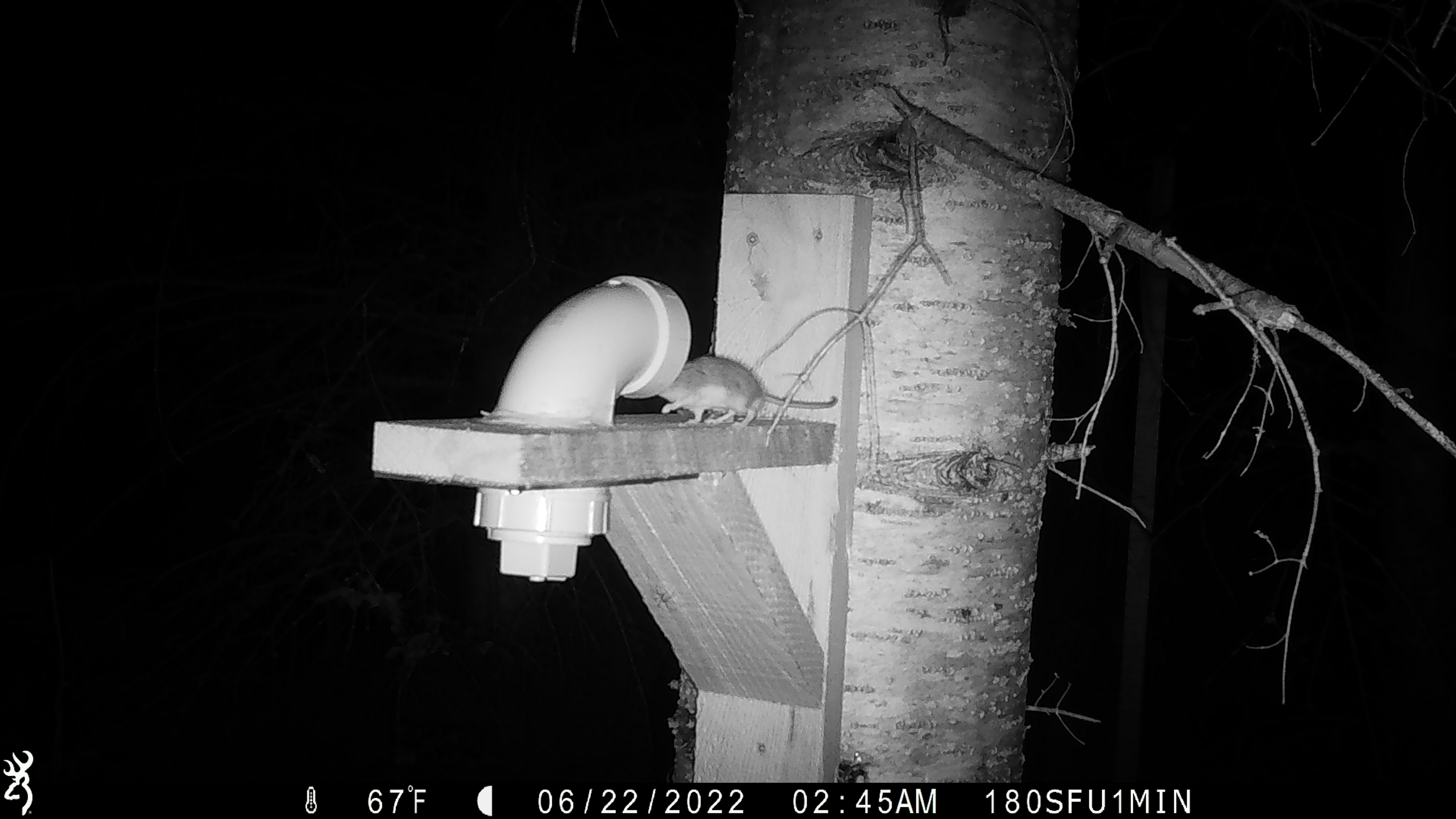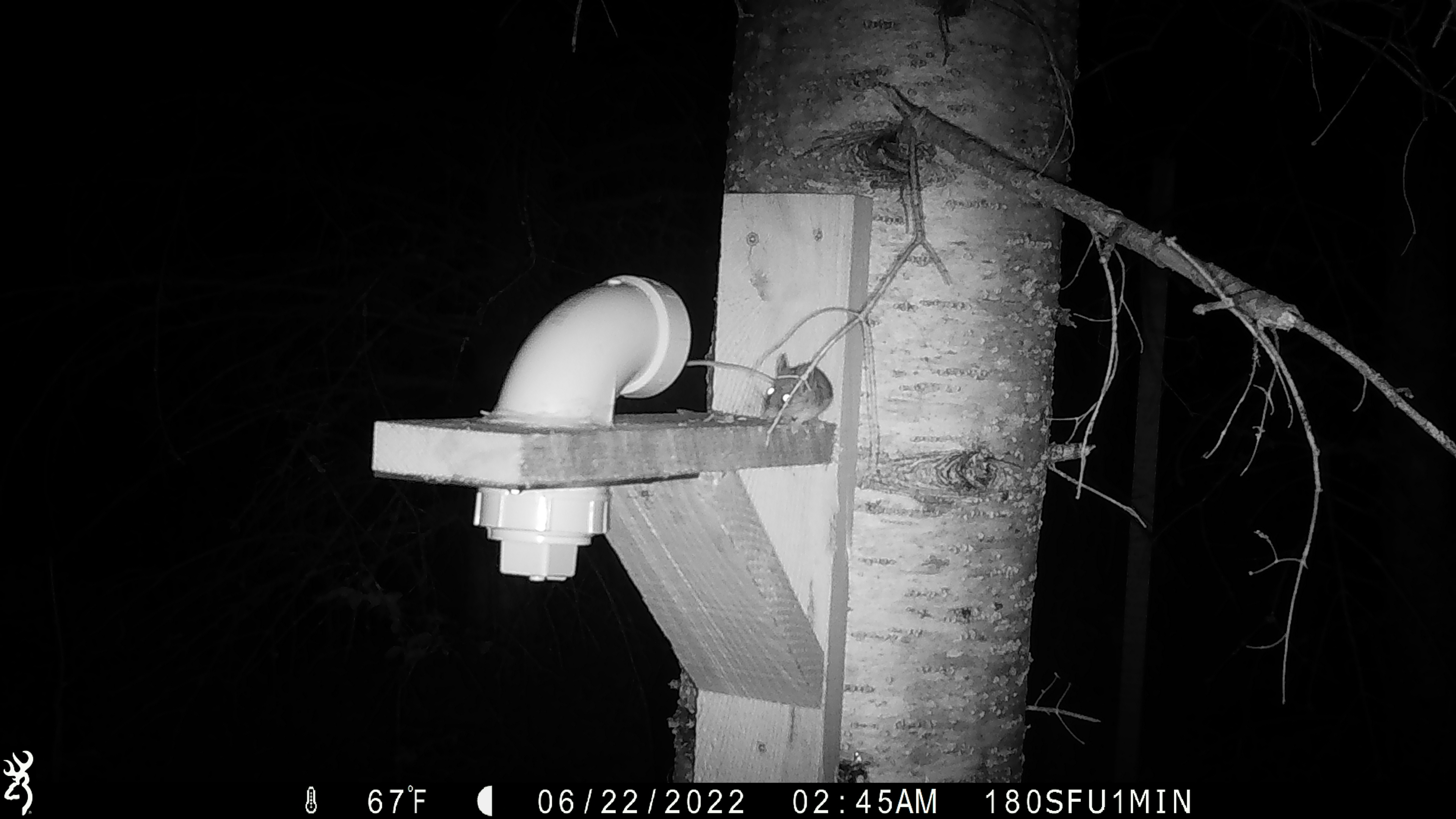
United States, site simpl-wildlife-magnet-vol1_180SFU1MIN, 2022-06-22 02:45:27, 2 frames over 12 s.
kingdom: Animalia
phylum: Chordata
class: Mammalia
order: Rodentia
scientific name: Rodentia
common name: mouse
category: mouse sp.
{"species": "mouse sp. (mouse) (Rodentia)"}